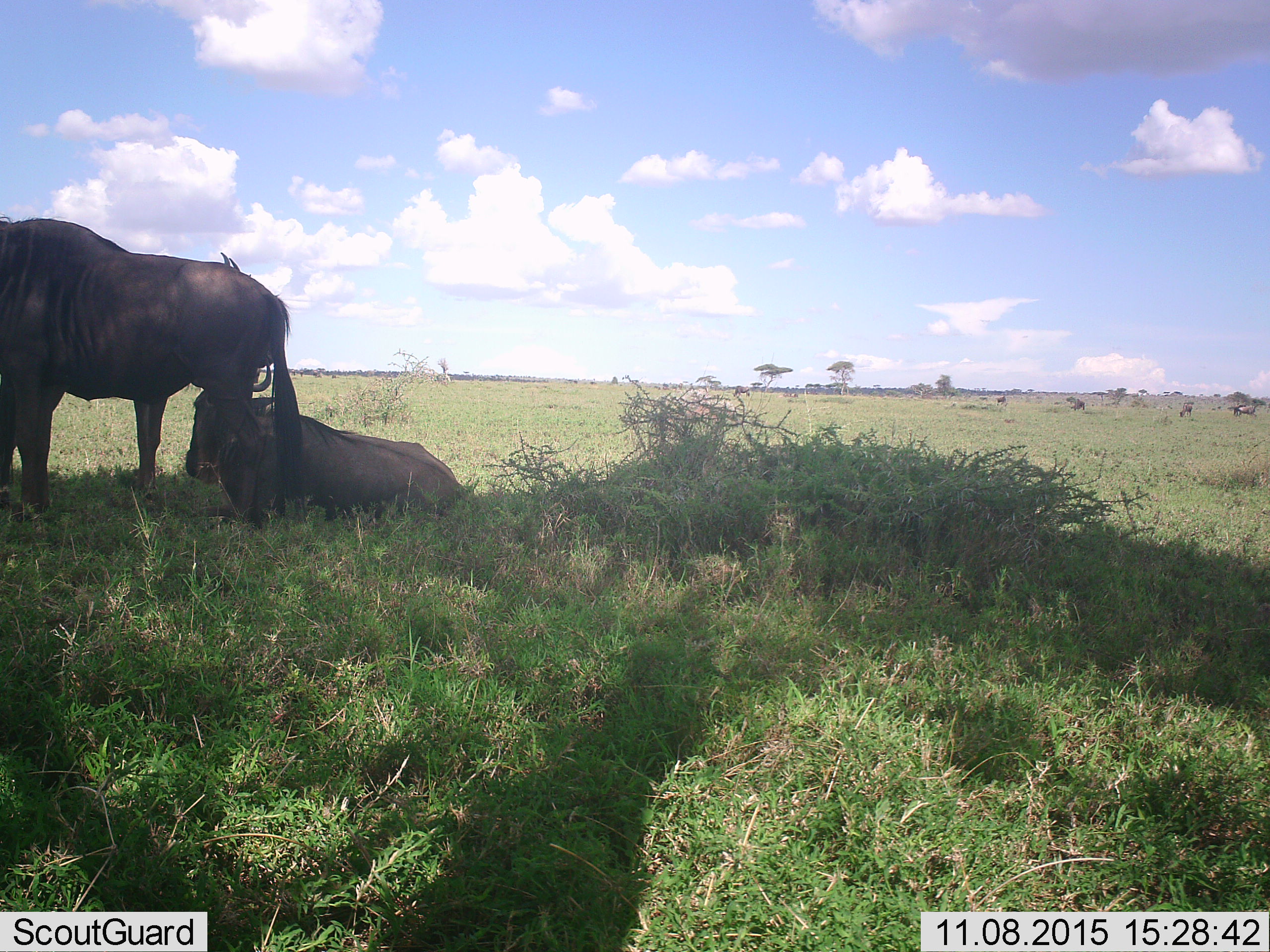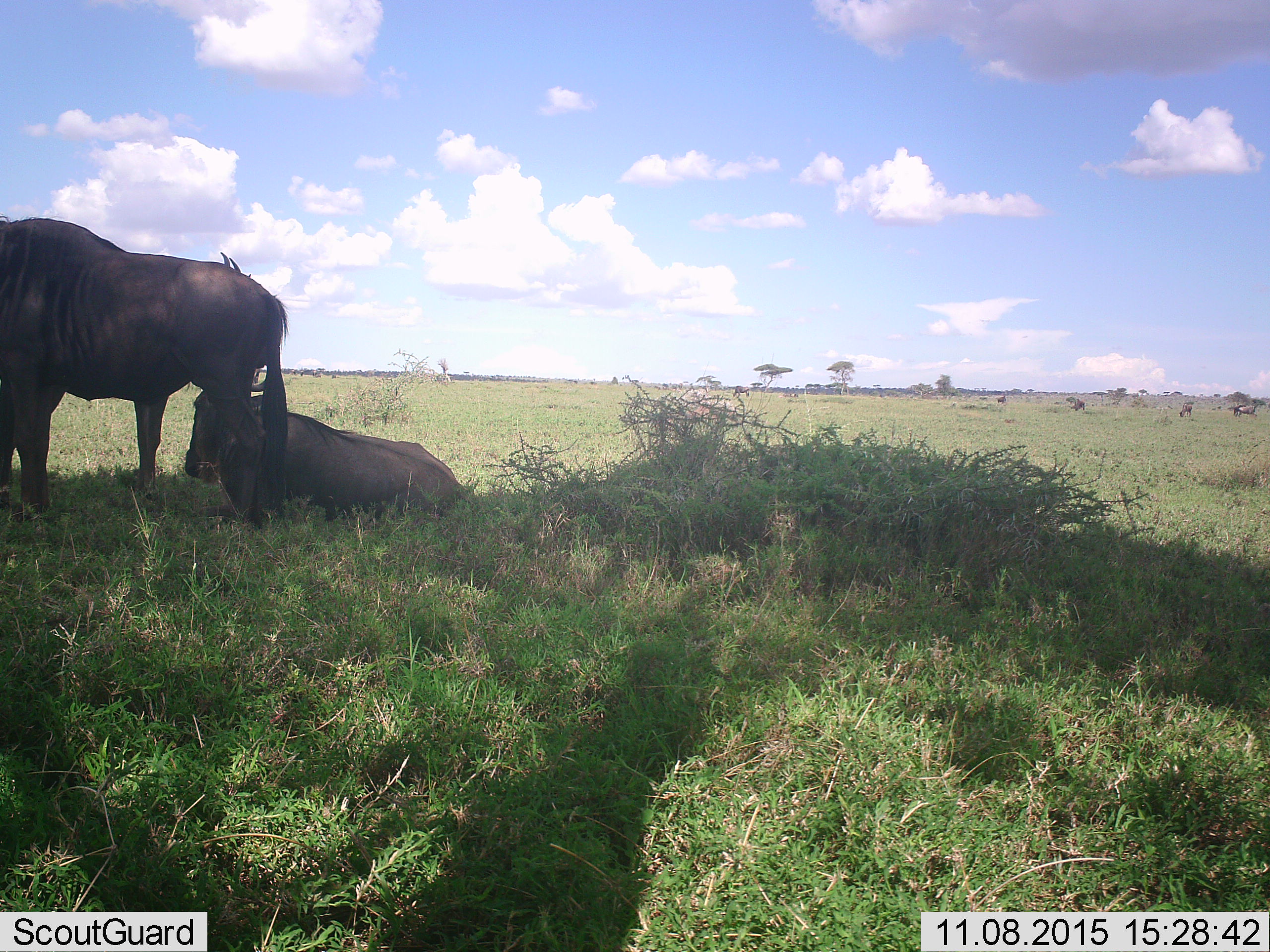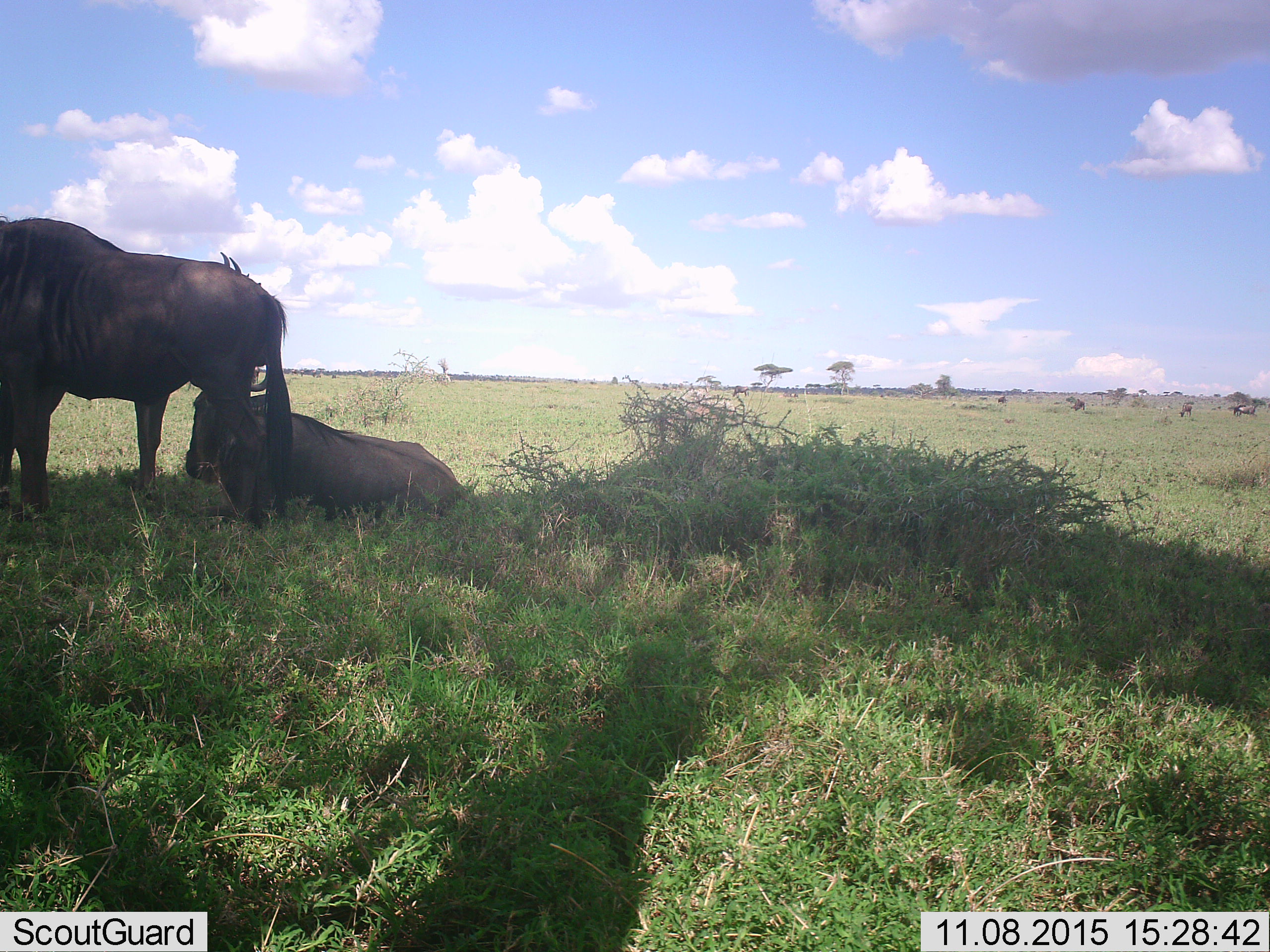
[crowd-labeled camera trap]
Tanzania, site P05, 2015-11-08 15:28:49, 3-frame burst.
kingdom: Animalia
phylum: Chordata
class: Mammalia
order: Artiodactyla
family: Bovidae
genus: Connochaetes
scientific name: Connochaetes taurinus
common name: blue wildebeest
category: wildebeest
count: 8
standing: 67%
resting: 100%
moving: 0%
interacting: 0%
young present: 0%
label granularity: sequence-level